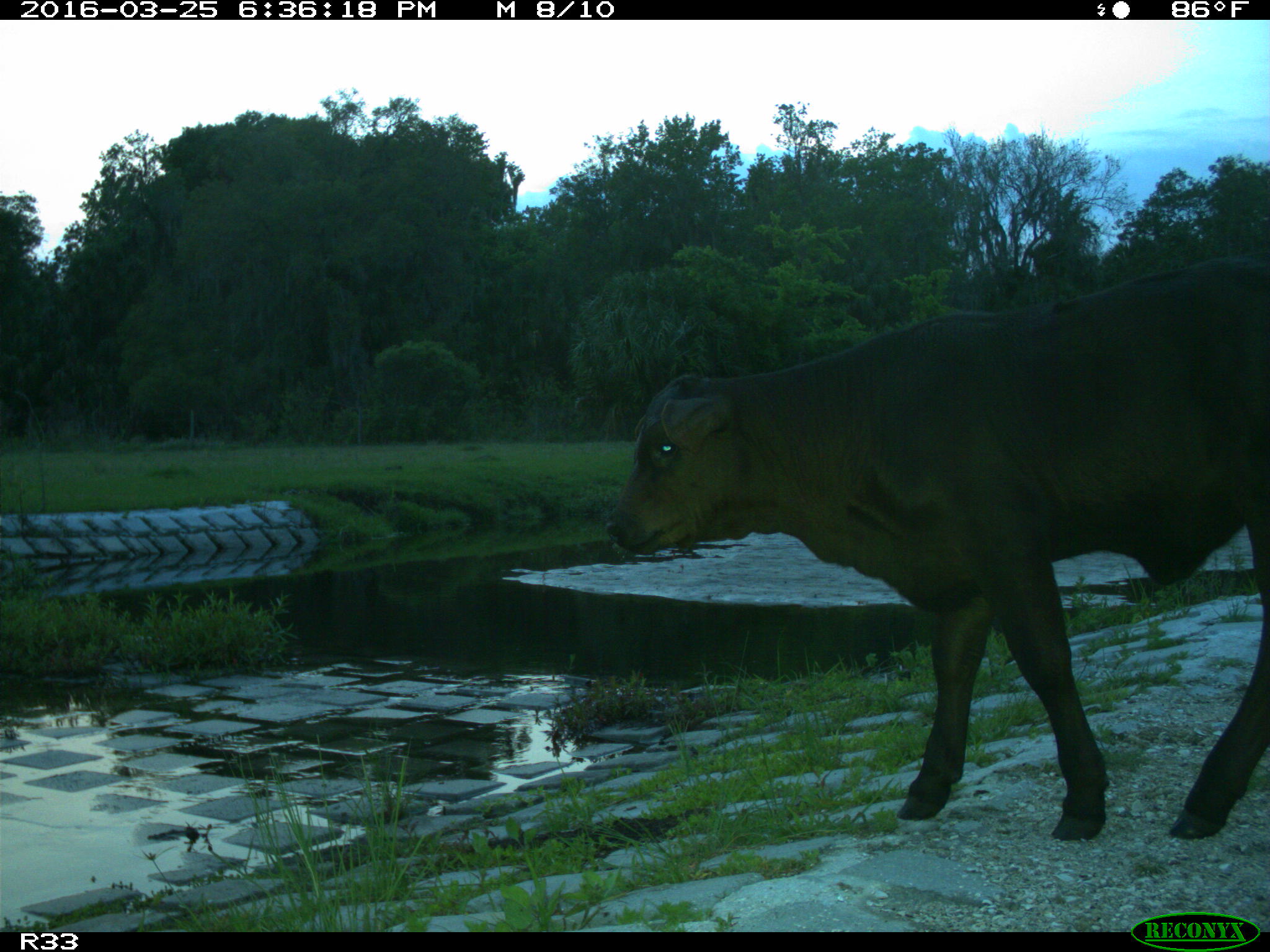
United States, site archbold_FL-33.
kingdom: Animalia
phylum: Chordata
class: Mammalia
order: Artiodactyla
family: Bovidae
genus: Bos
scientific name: Bos taurus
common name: domestic cow